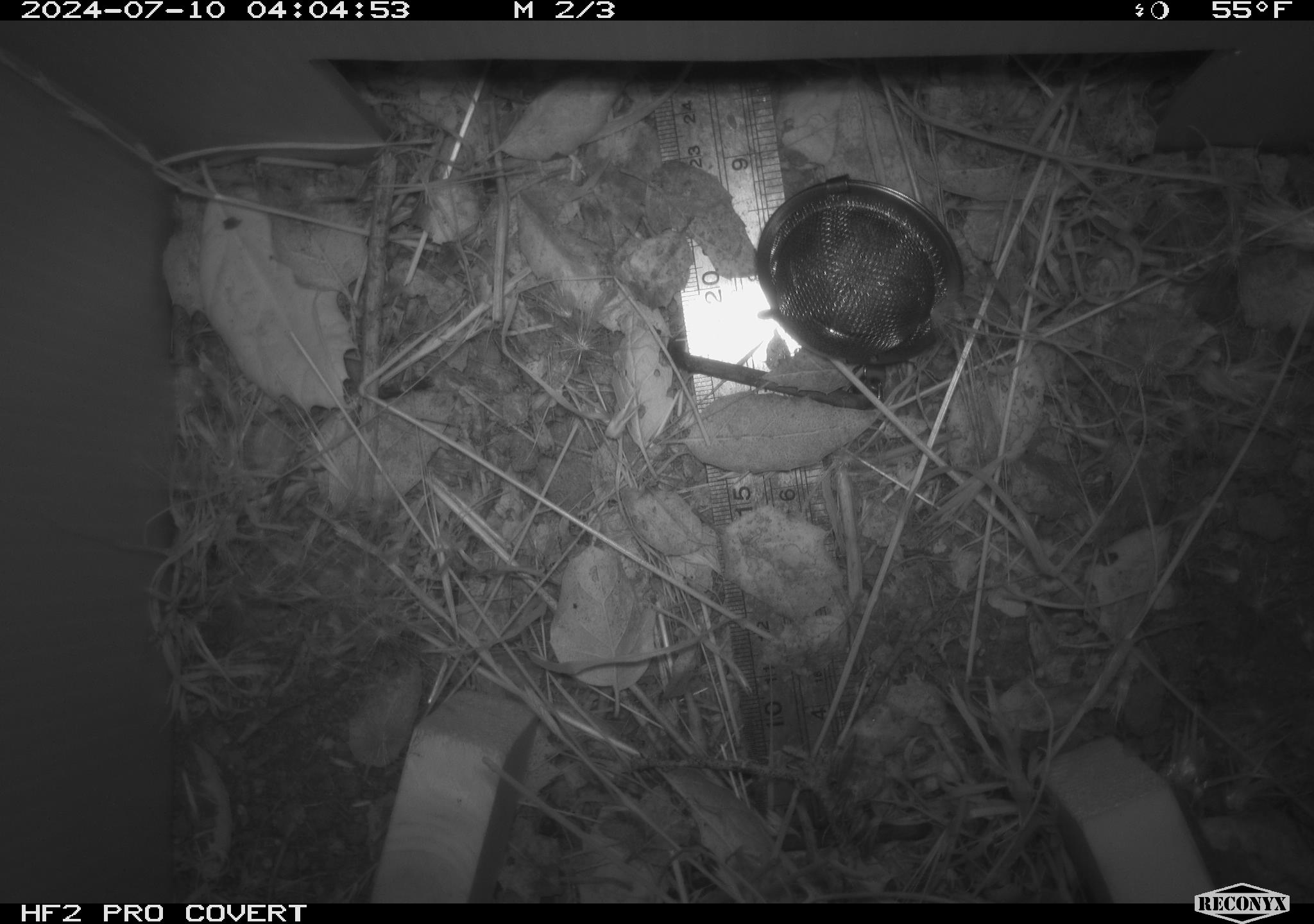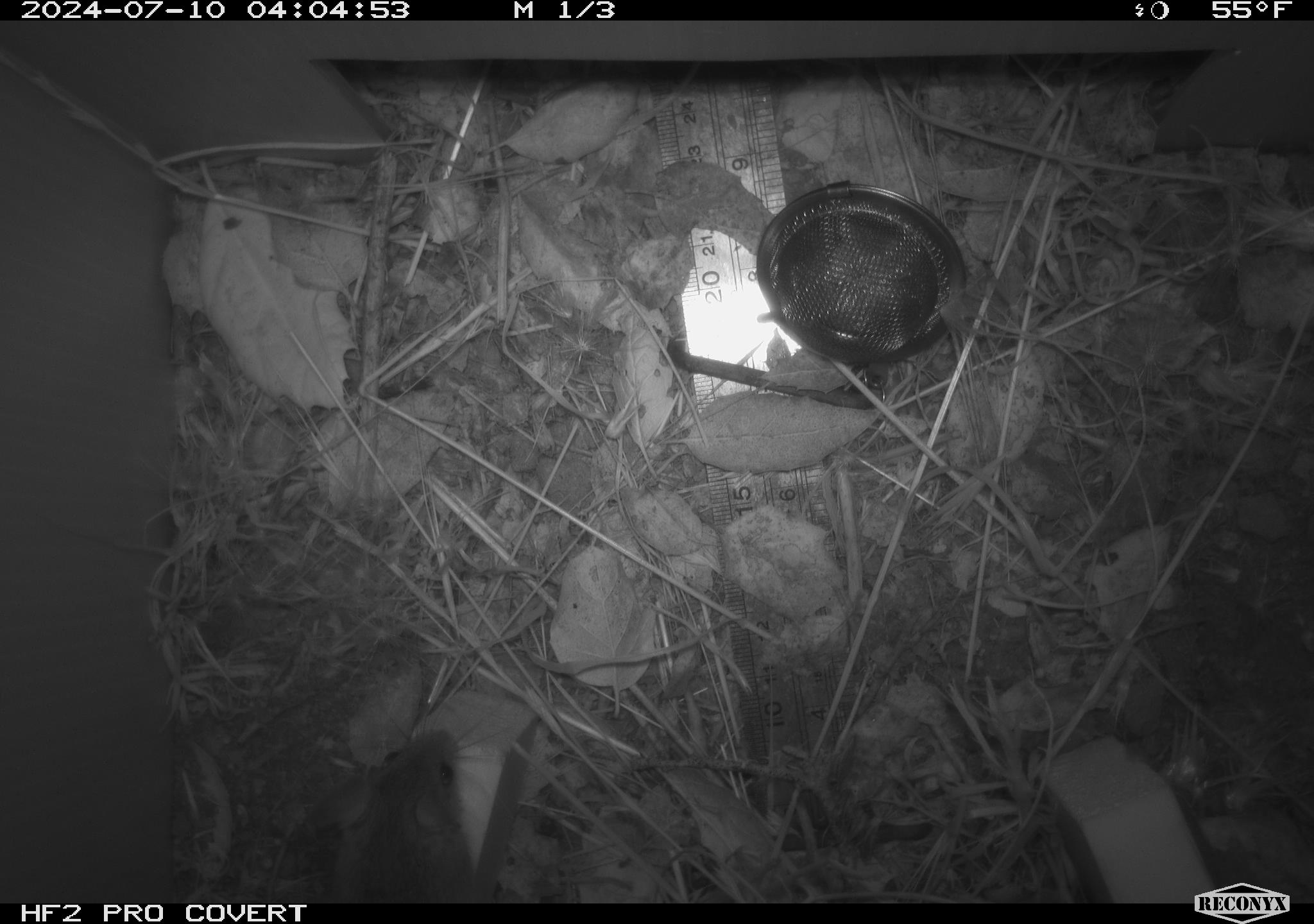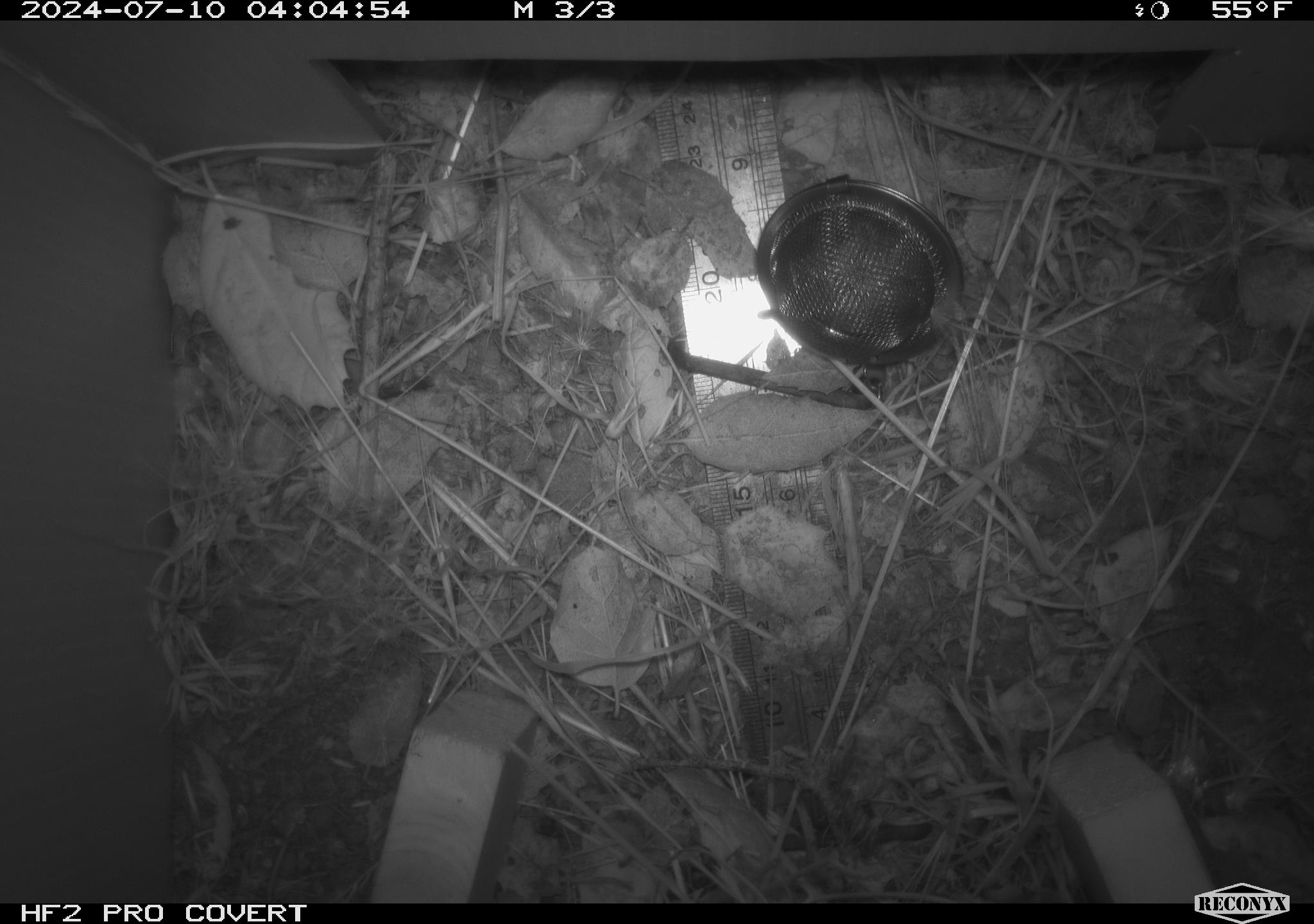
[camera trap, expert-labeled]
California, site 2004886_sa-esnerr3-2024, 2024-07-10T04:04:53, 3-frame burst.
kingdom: Animalia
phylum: Chordata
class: Mammalia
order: Rodentia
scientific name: Rodentia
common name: rodent